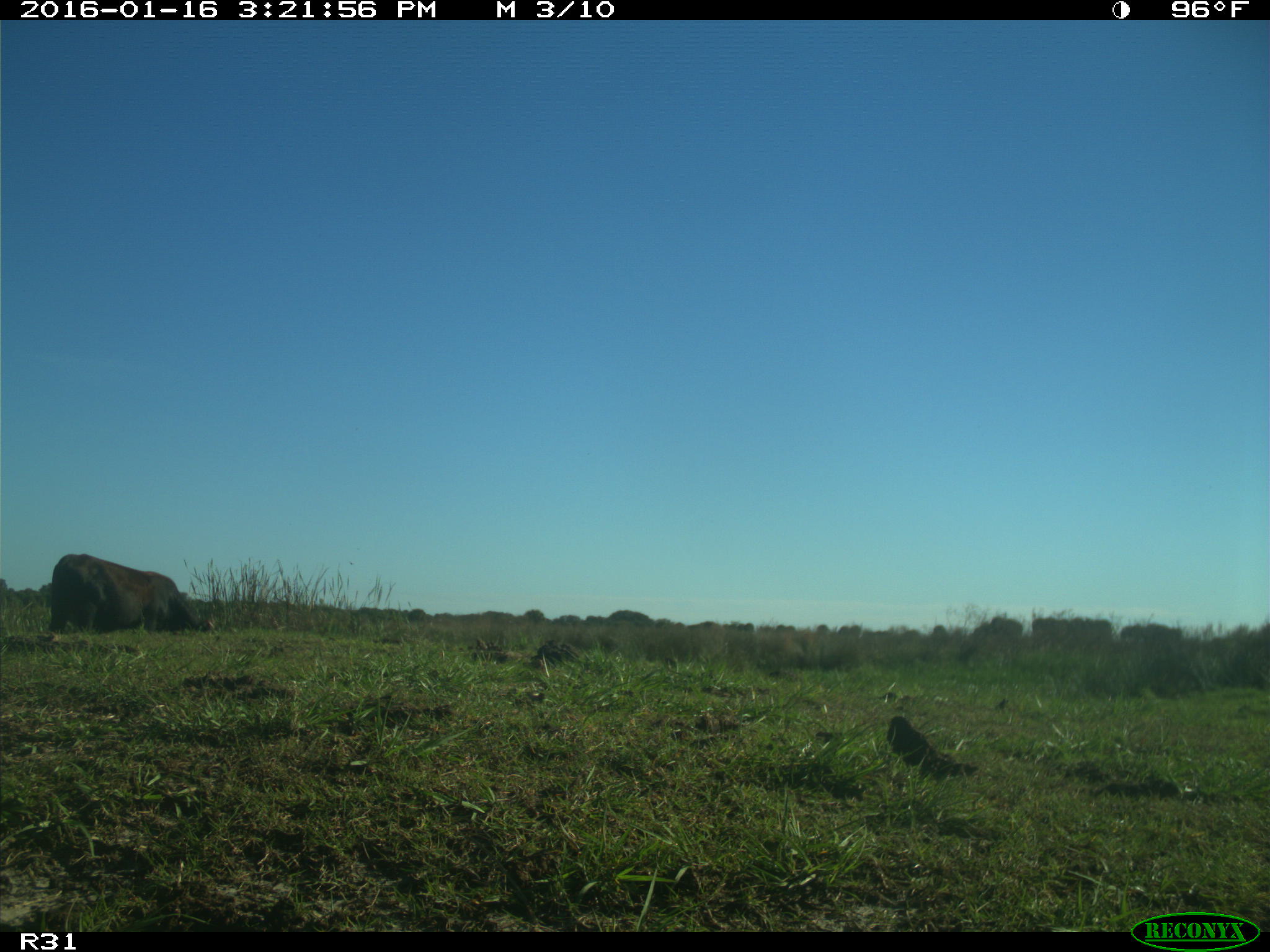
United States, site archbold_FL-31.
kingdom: Animalia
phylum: Chordata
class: Mammalia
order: Artiodactyla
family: Bovidae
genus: Bos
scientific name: Bos taurus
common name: domestic cow